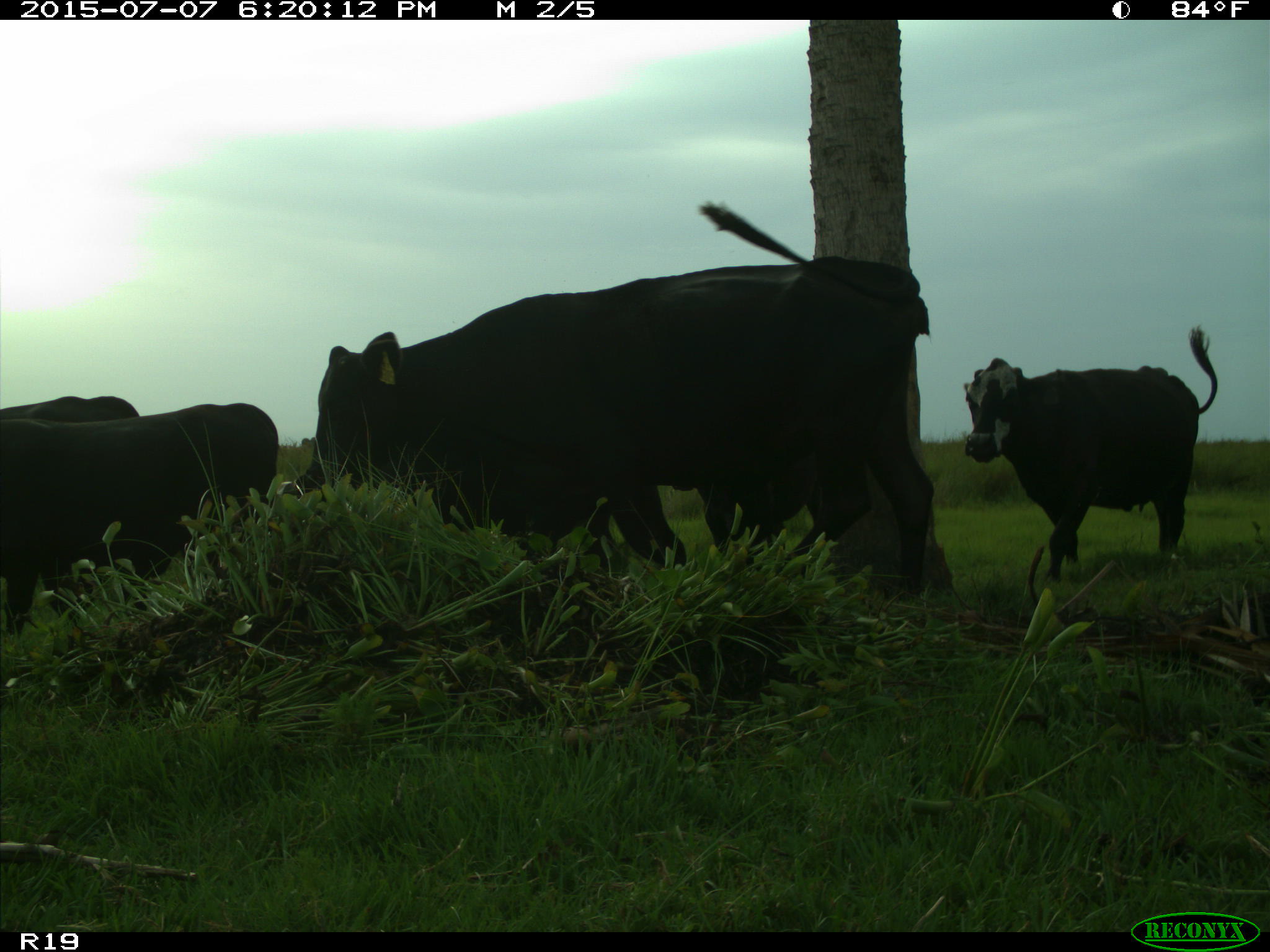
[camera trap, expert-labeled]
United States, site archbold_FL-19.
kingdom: Animalia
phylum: Chordata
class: Mammalia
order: Artiodactyla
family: Bovidae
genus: Bos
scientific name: Bos taurus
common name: domestic cow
Bos taurus (domestic cow).